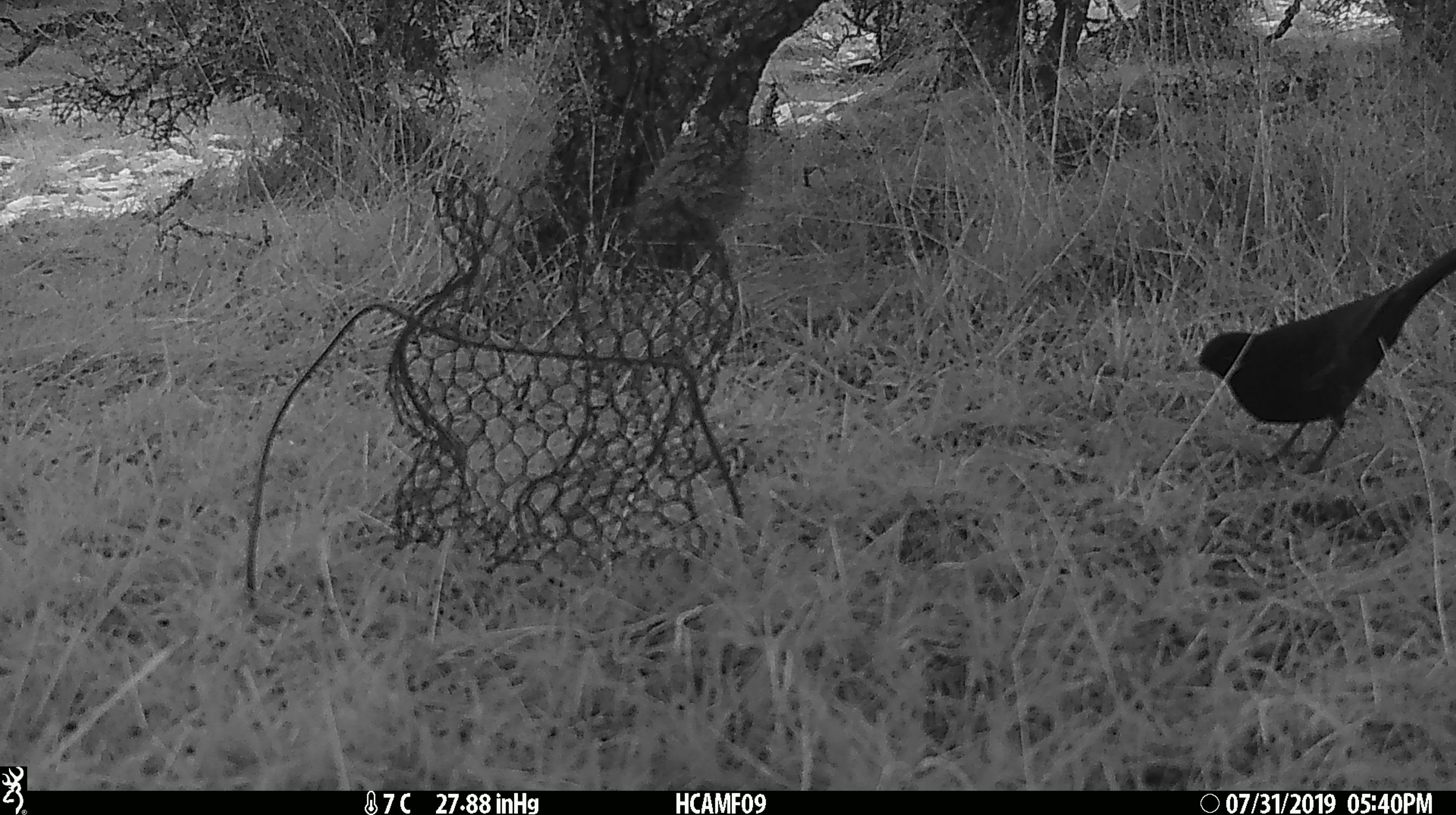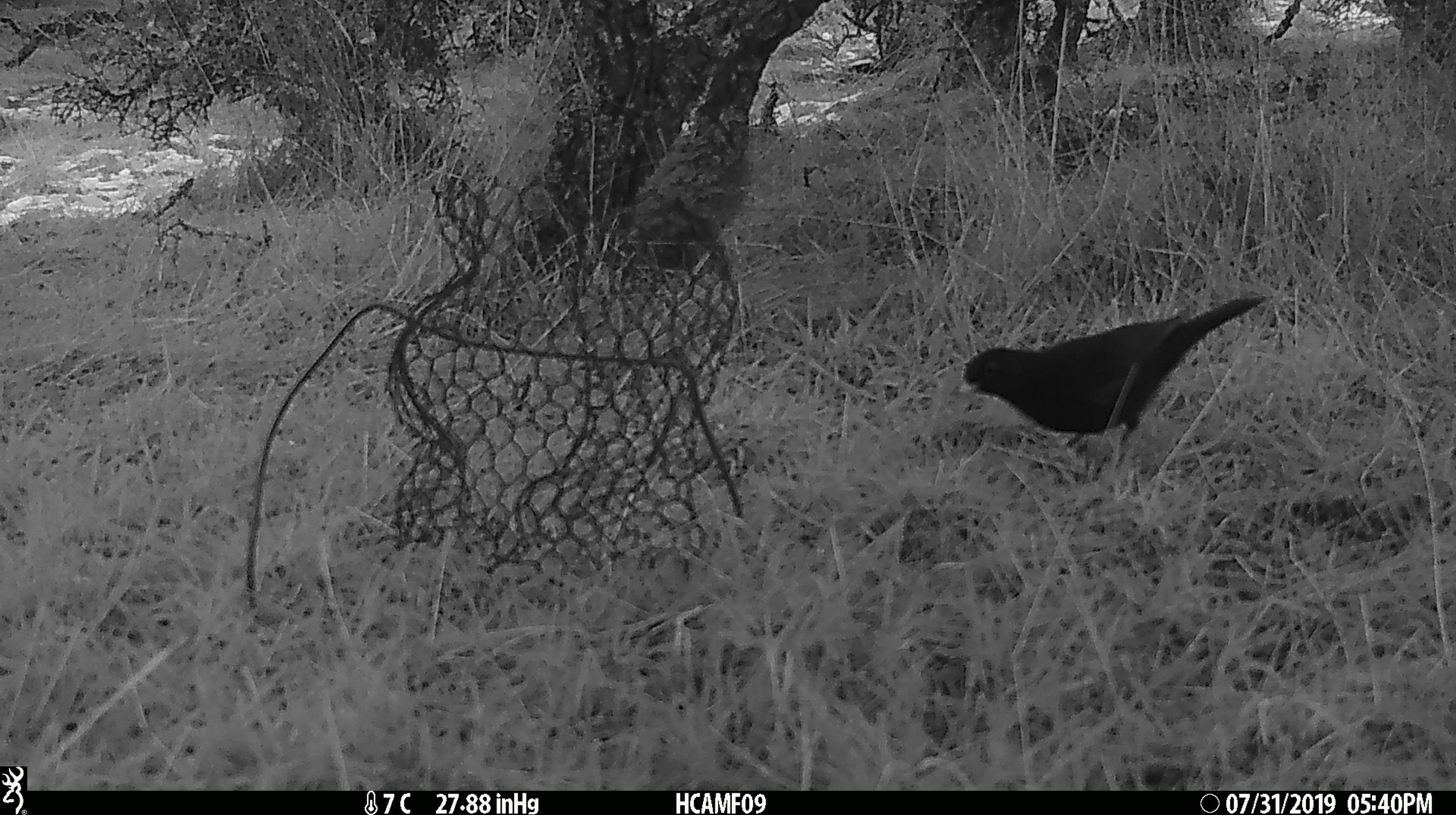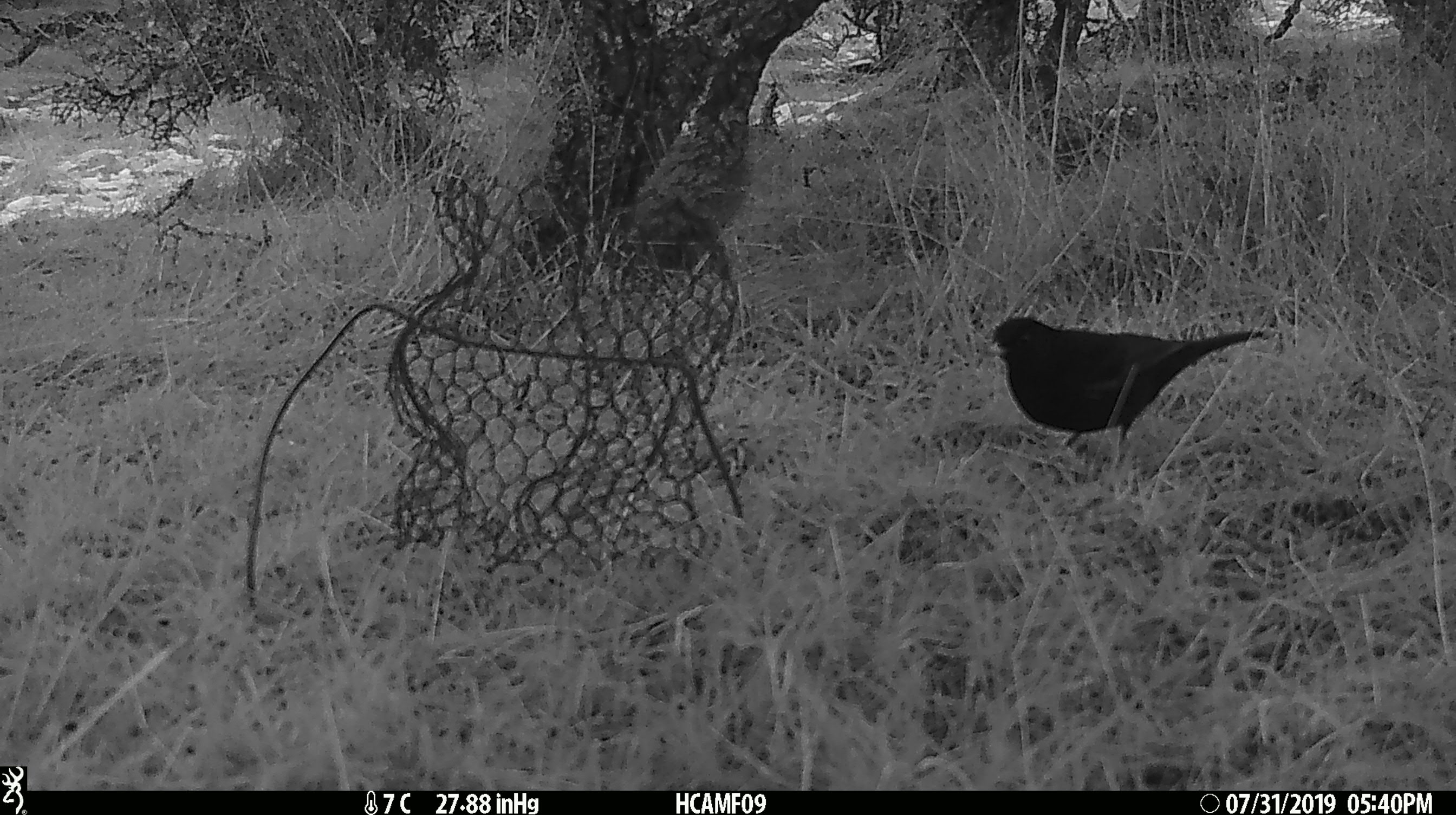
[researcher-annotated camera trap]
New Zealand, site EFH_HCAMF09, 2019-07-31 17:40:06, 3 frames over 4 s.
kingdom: Animalia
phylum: Chordata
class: Aves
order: Passeriformes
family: Turdidae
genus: Turdus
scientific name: Turdus merula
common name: eurasian blackbird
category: blackbird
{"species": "blackbird (eurasian blackbird) (Turdus merula)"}